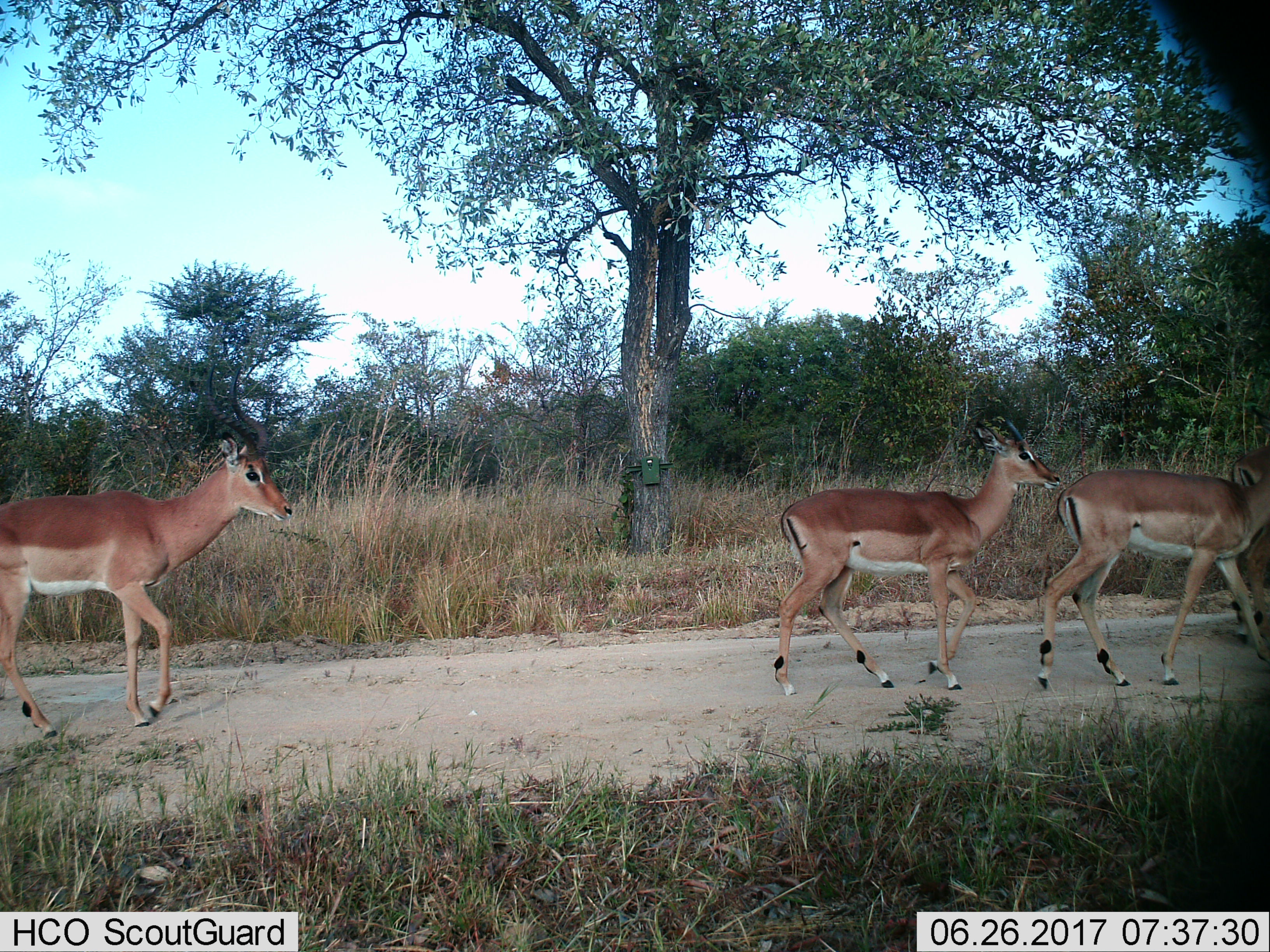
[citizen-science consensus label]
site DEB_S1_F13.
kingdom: Animalia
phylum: Chordata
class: Mammalia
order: Artiodactyla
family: Bovidae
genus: Aepyceros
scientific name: Aepyceros melampus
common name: impala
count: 3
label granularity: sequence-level